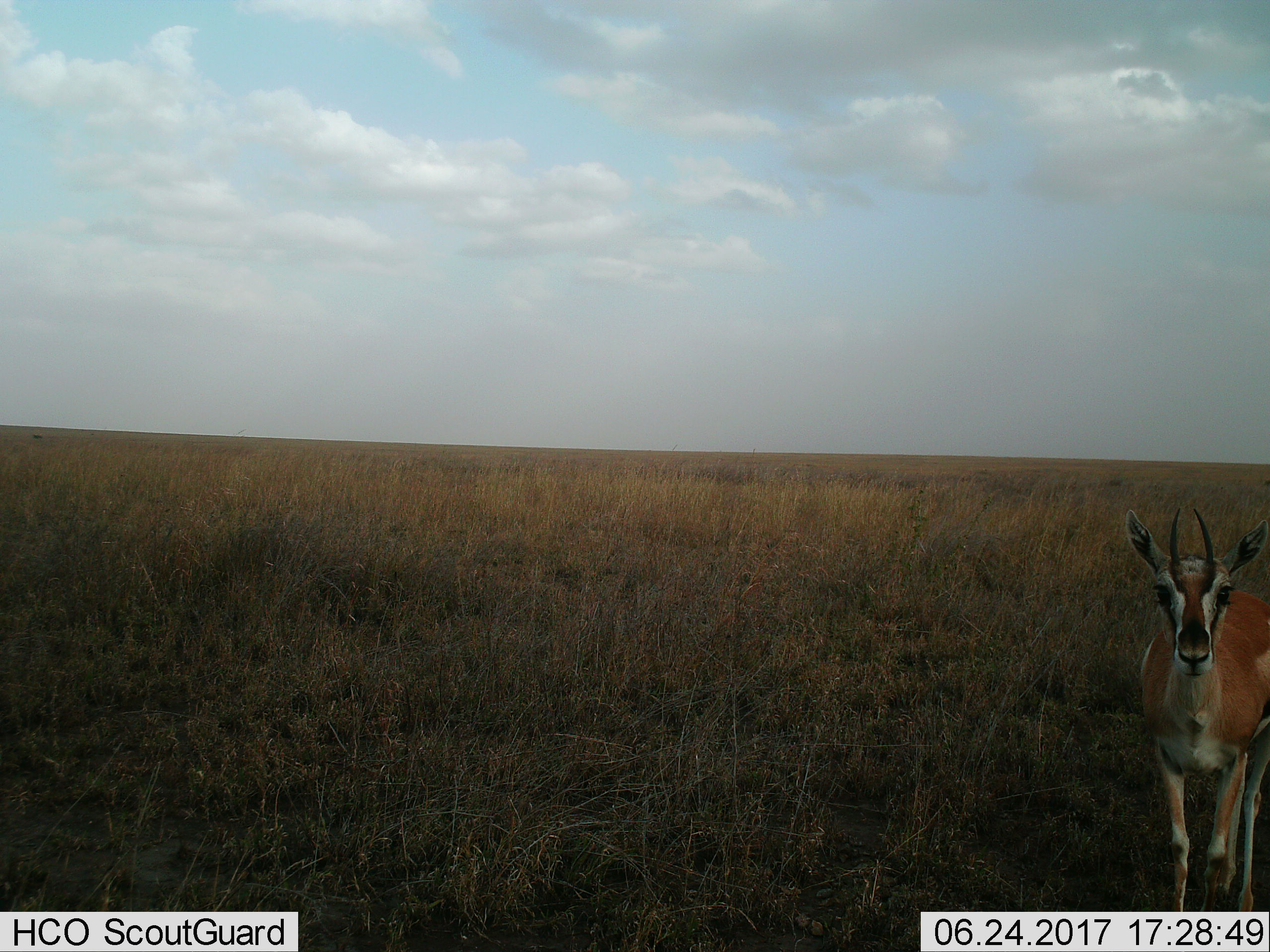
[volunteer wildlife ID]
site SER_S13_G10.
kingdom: Animalia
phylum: Chordata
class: Mammalia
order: Artiodactyla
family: Bovidae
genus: Eudorcas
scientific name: Eudorcas thomsonii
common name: thomson's gazelle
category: gazellethomsons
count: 1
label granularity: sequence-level